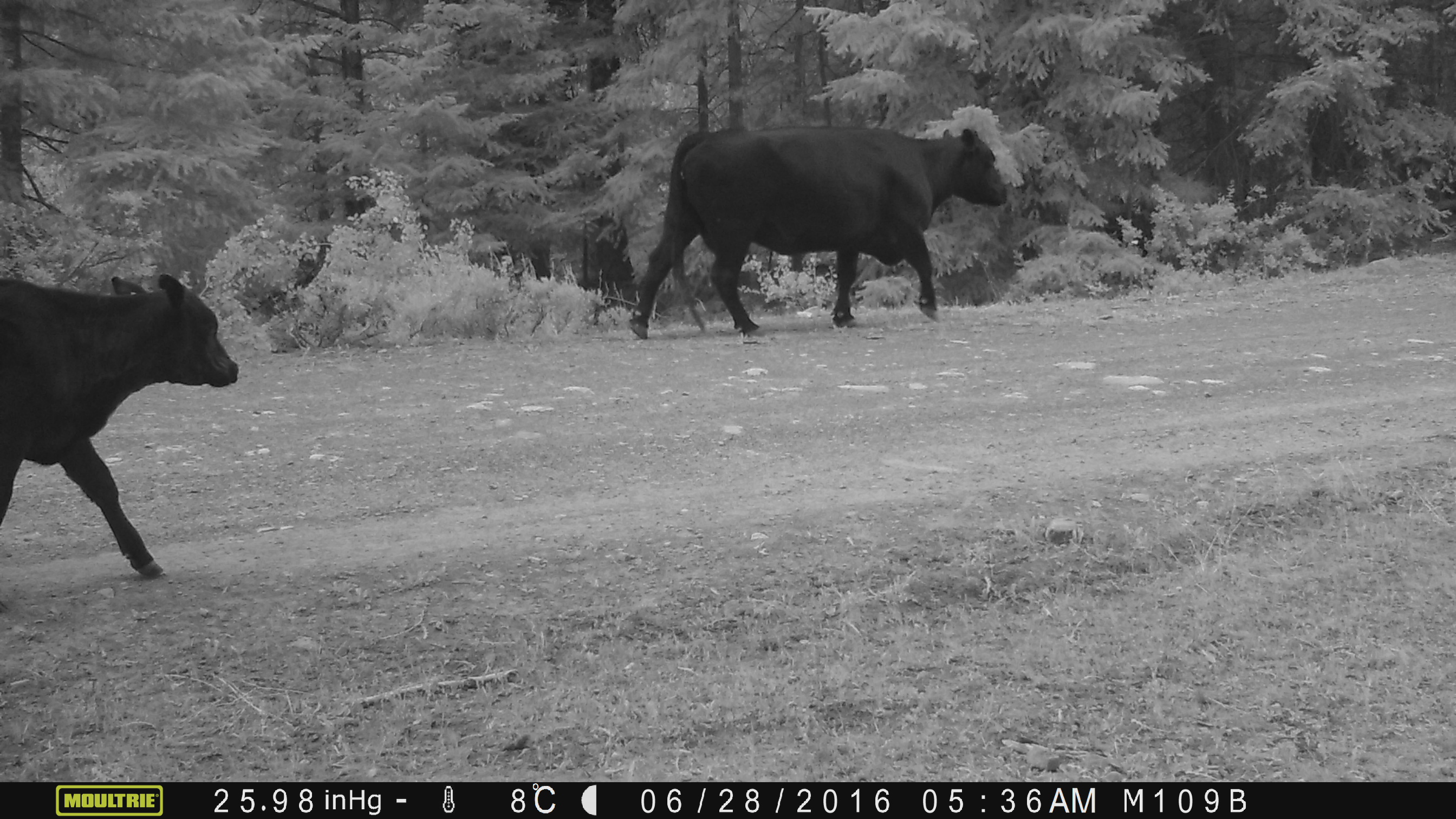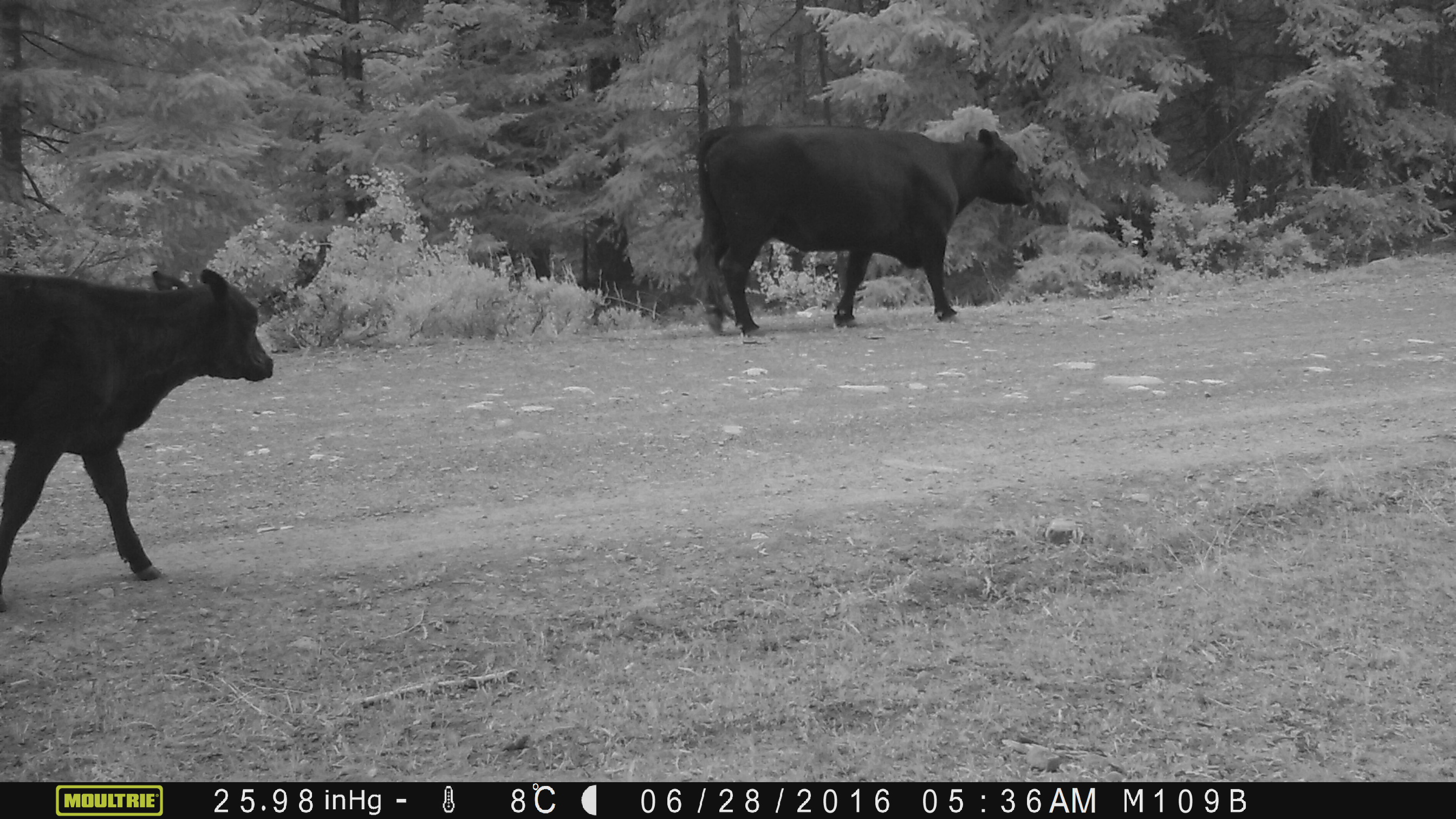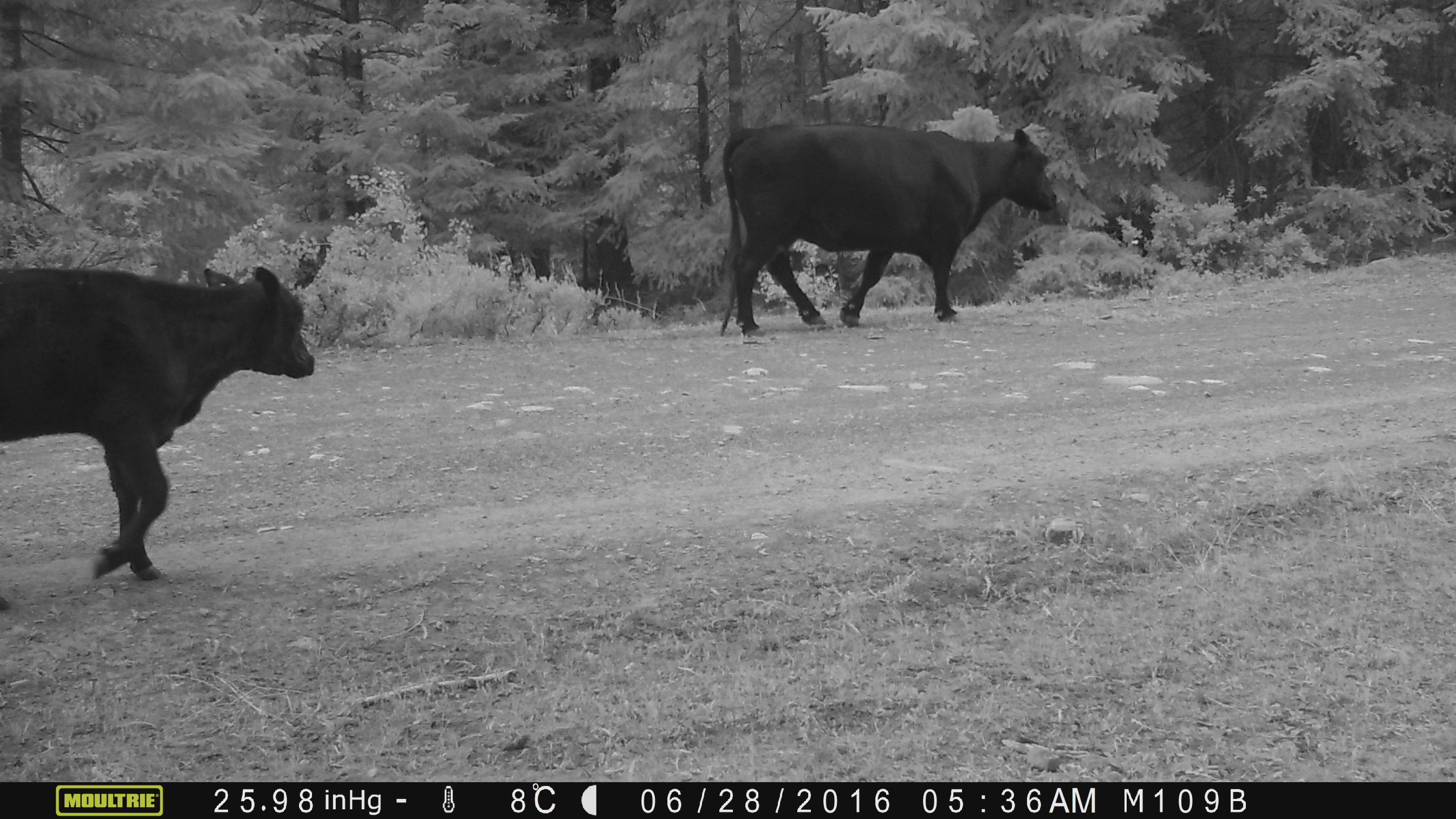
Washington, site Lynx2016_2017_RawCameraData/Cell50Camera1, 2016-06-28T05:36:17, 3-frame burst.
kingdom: Animalia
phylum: Chordata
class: Mammalia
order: Artiodactyla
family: Bovidae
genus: Bos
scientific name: Bos taurus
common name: domestic cattle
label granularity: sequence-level